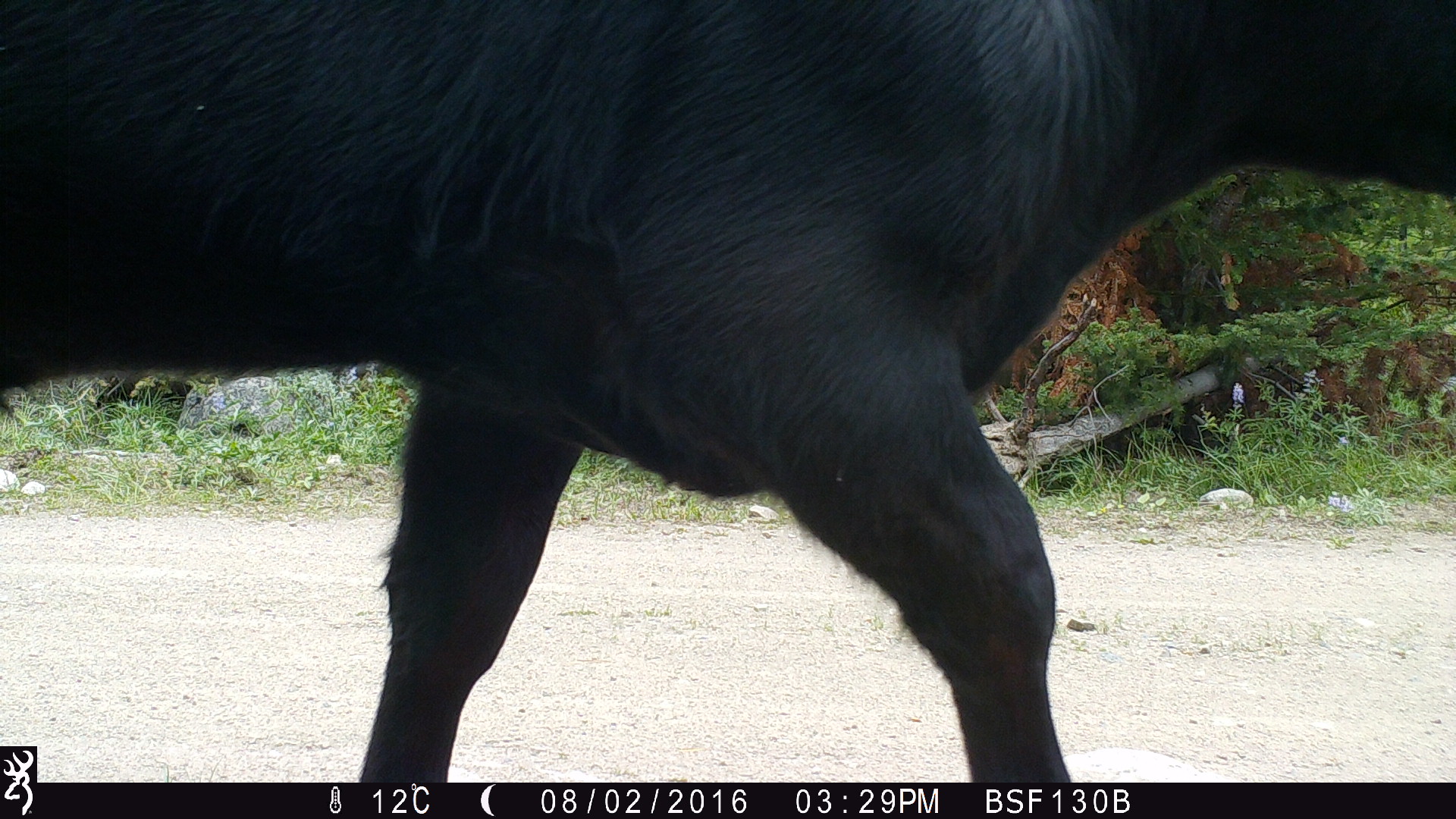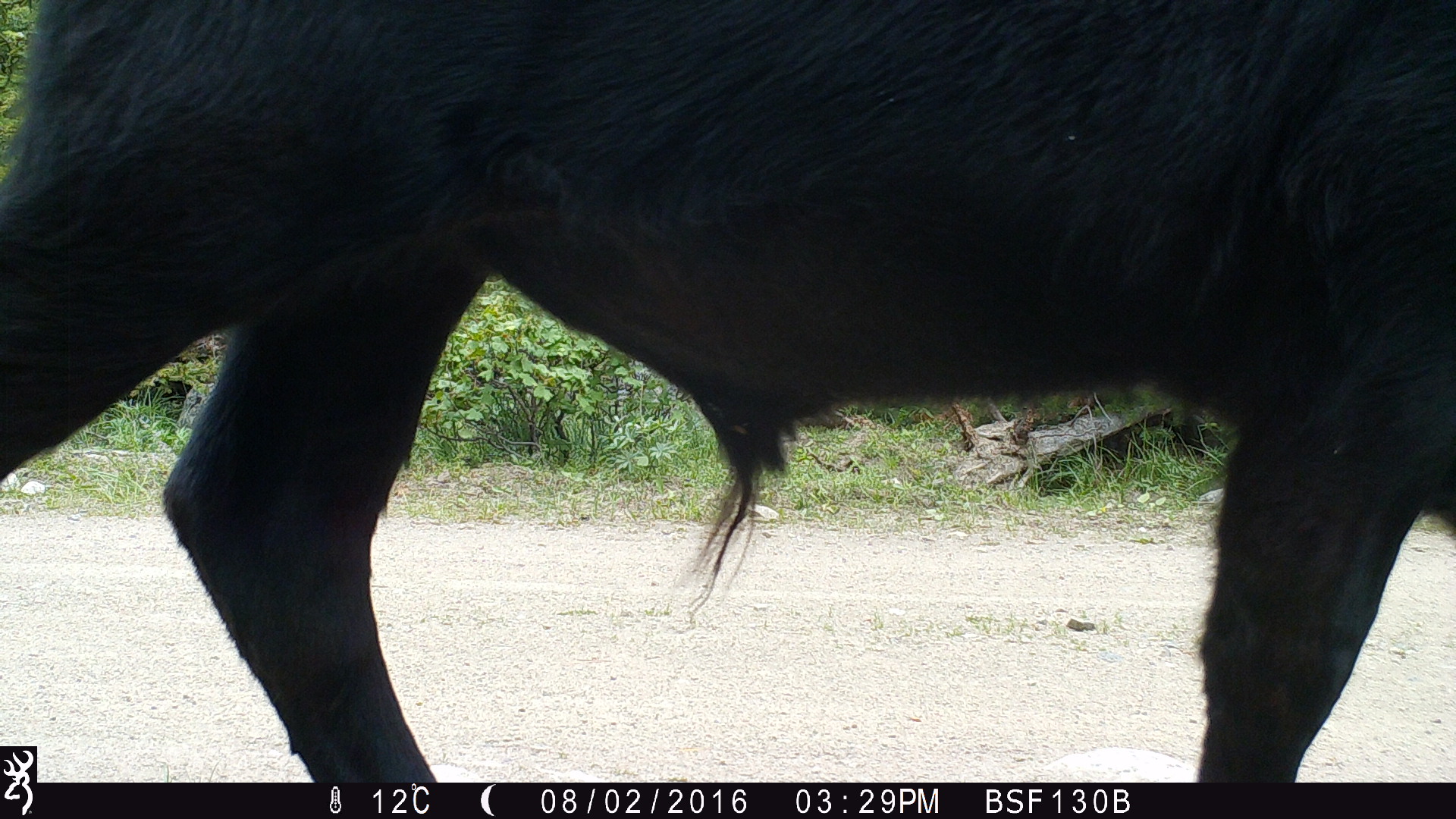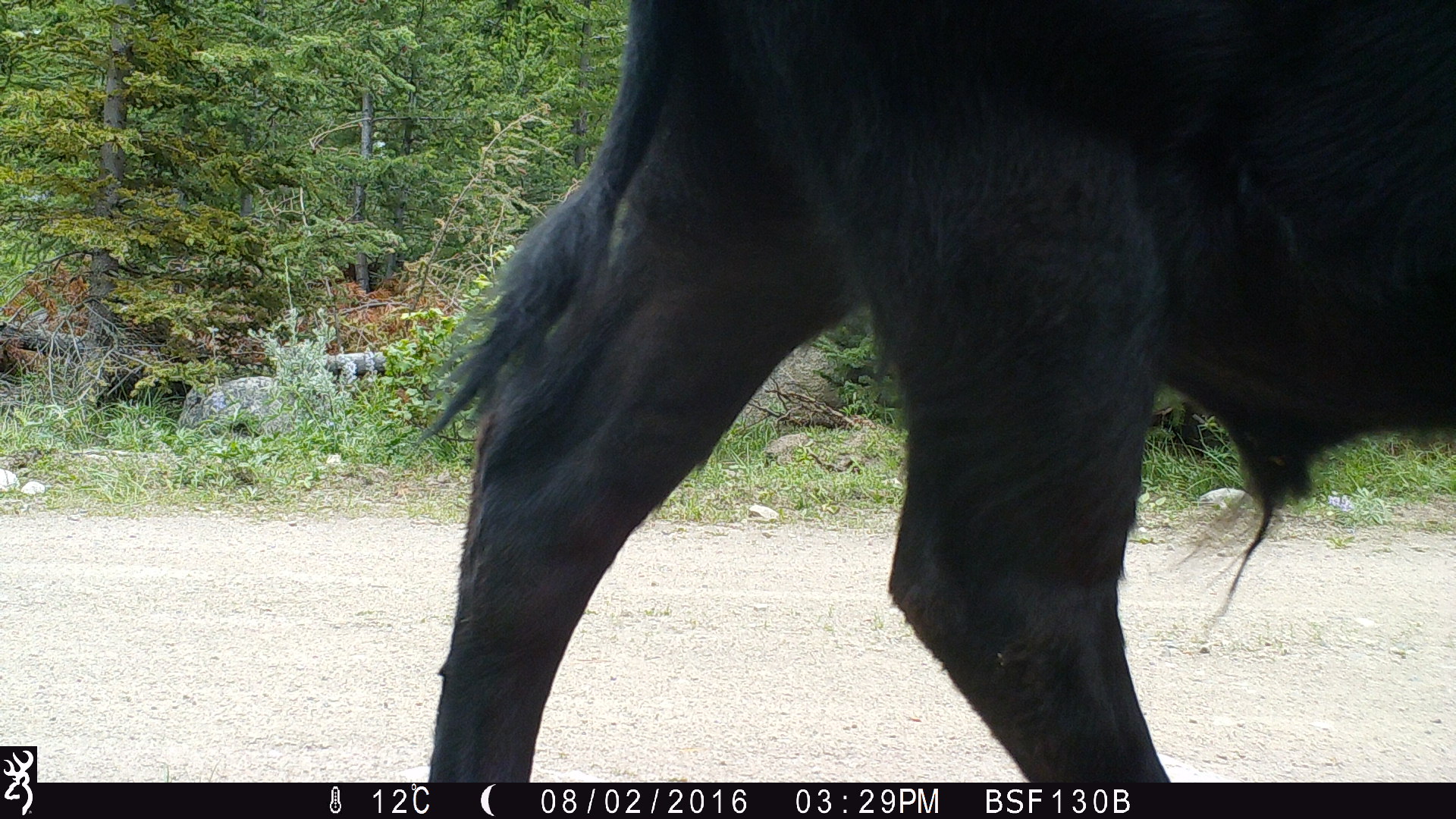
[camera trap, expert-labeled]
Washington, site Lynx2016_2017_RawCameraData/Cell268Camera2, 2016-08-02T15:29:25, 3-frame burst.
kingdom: Animalia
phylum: Chordata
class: Mammalia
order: Artiodactyla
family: Bovidae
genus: Bos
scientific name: Bos taurus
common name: domestic cattle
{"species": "domestic cattle (Bos taurus)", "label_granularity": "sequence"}